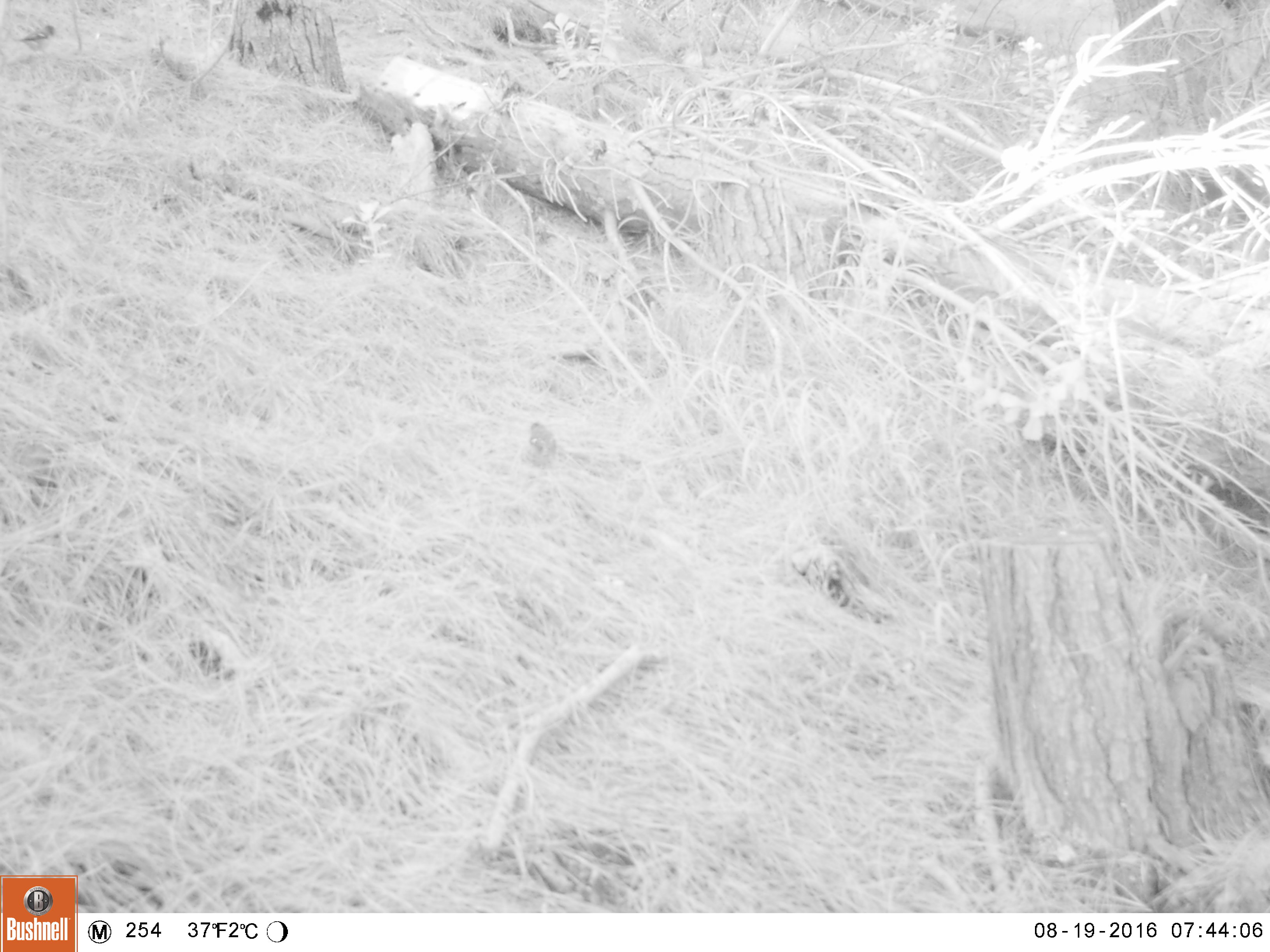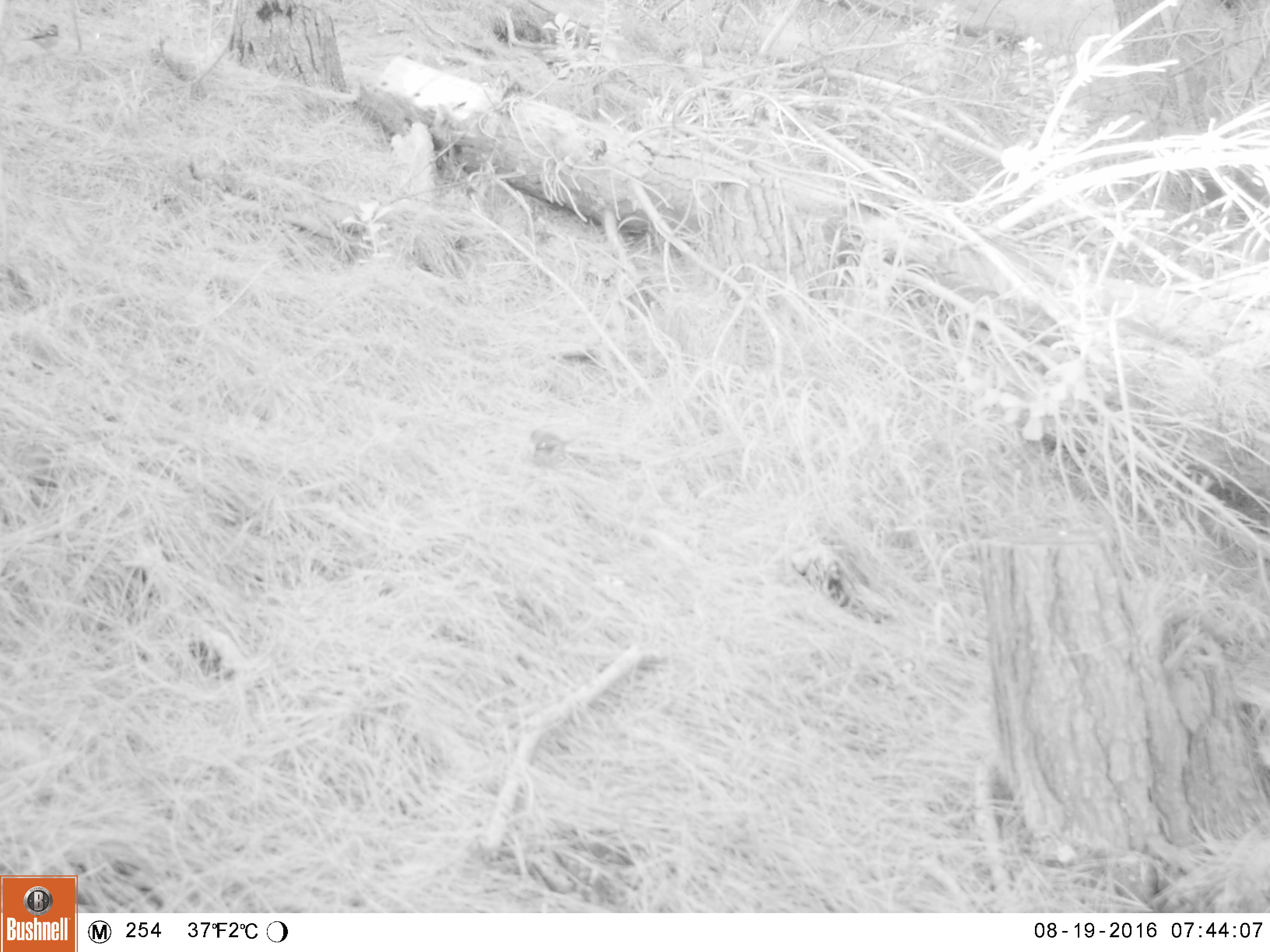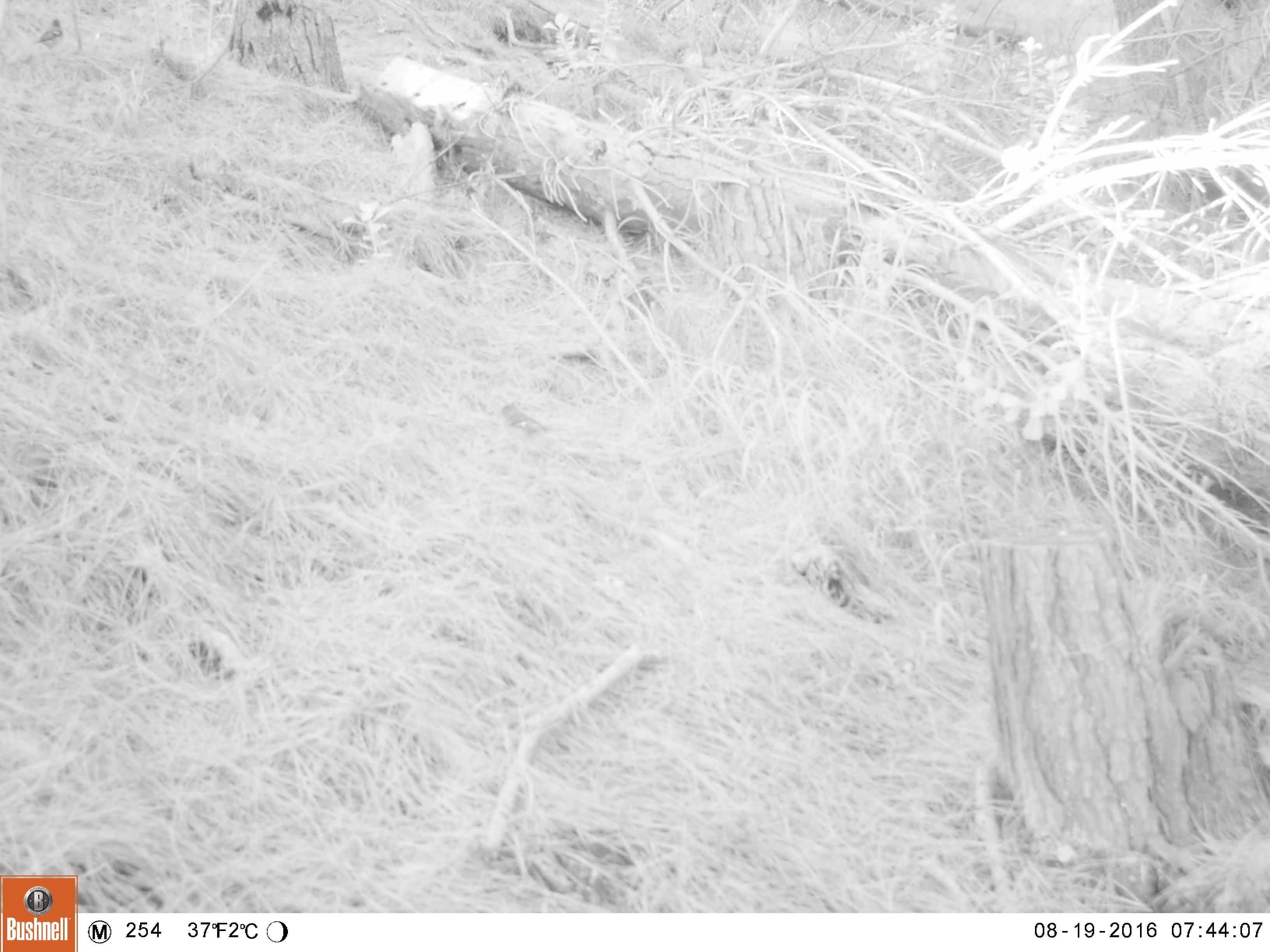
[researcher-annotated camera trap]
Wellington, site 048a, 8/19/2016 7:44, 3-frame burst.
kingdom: Animalia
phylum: Chordata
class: Aves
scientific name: Aves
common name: bird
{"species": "bird (Aves)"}